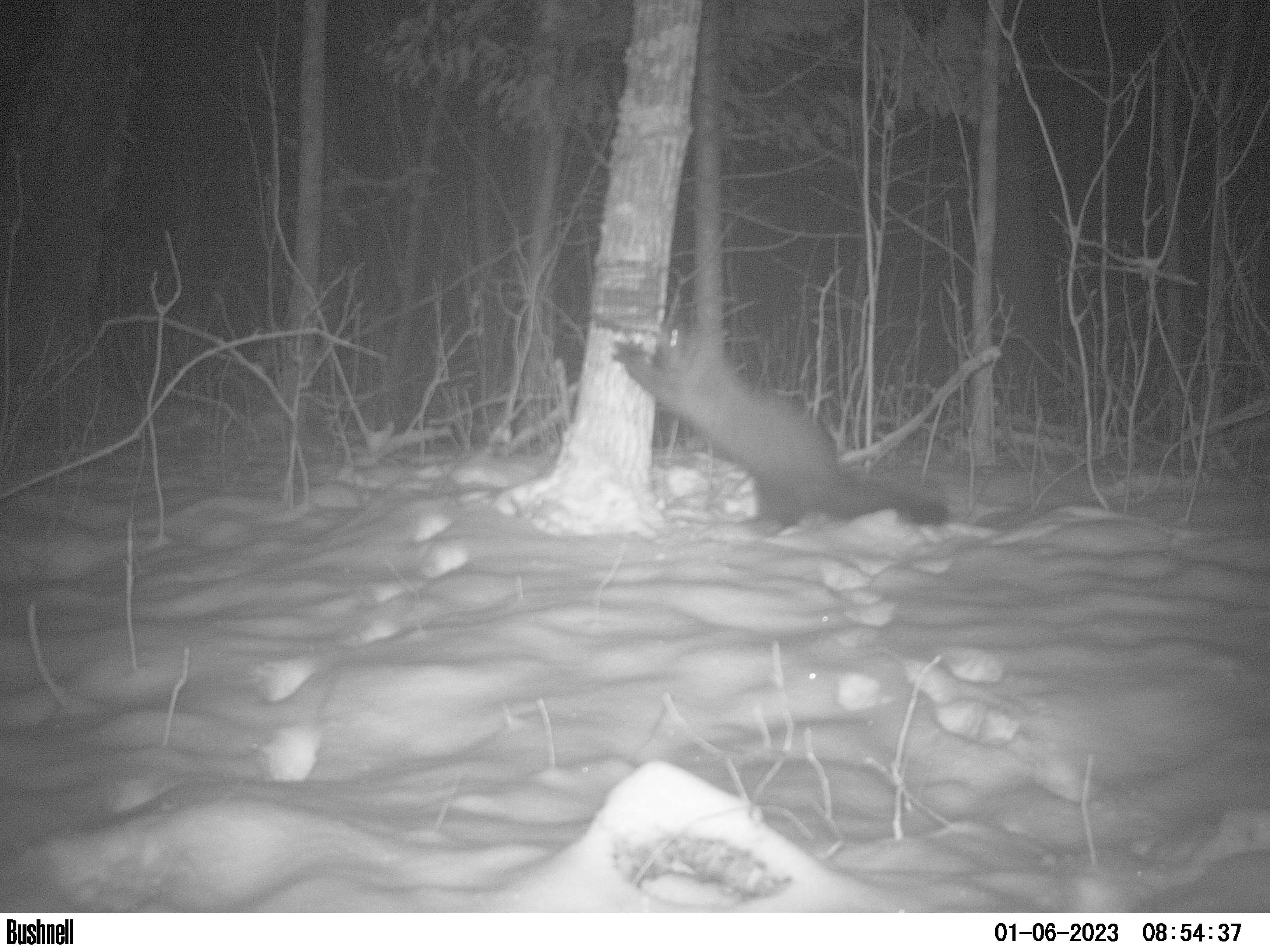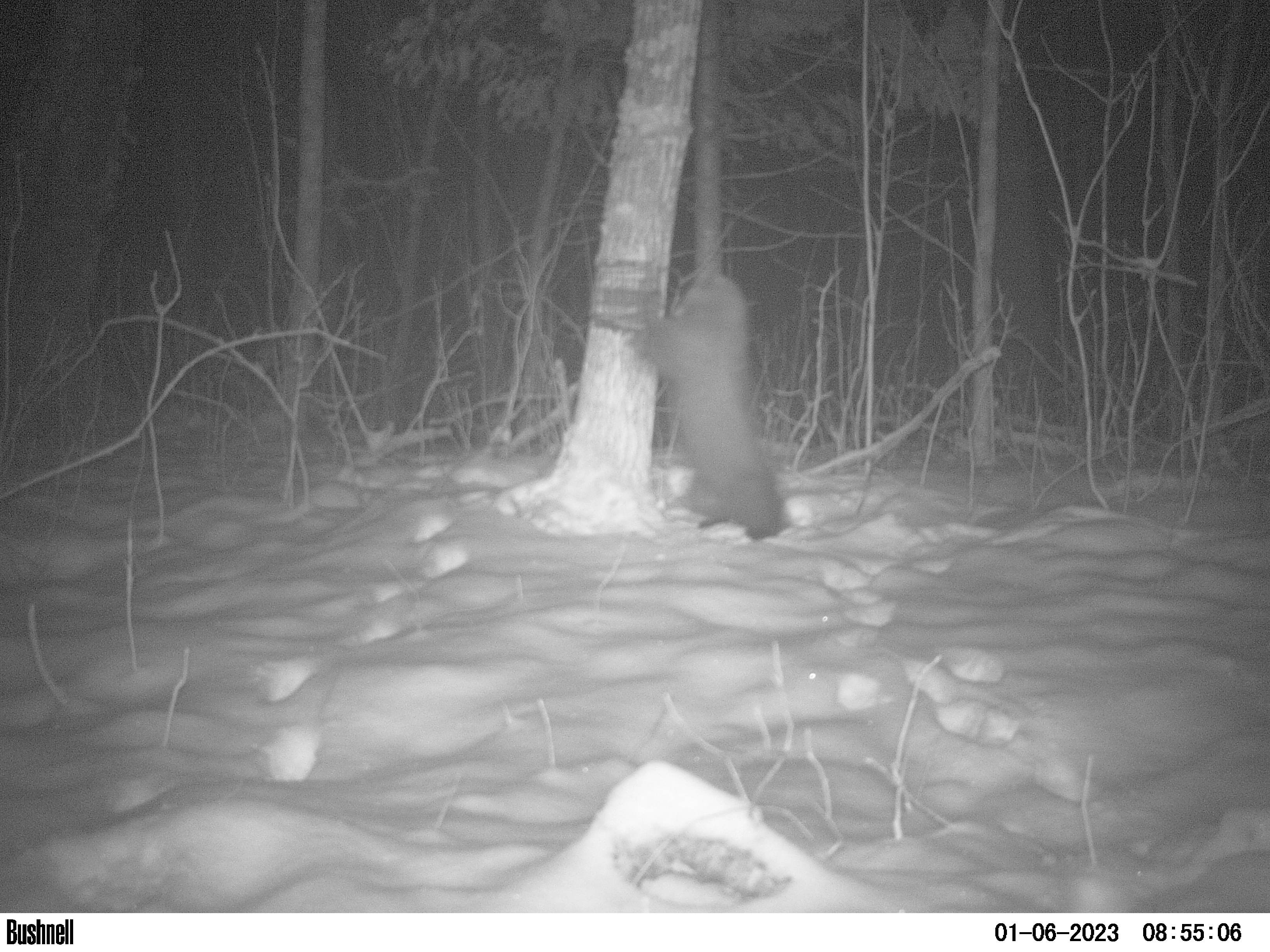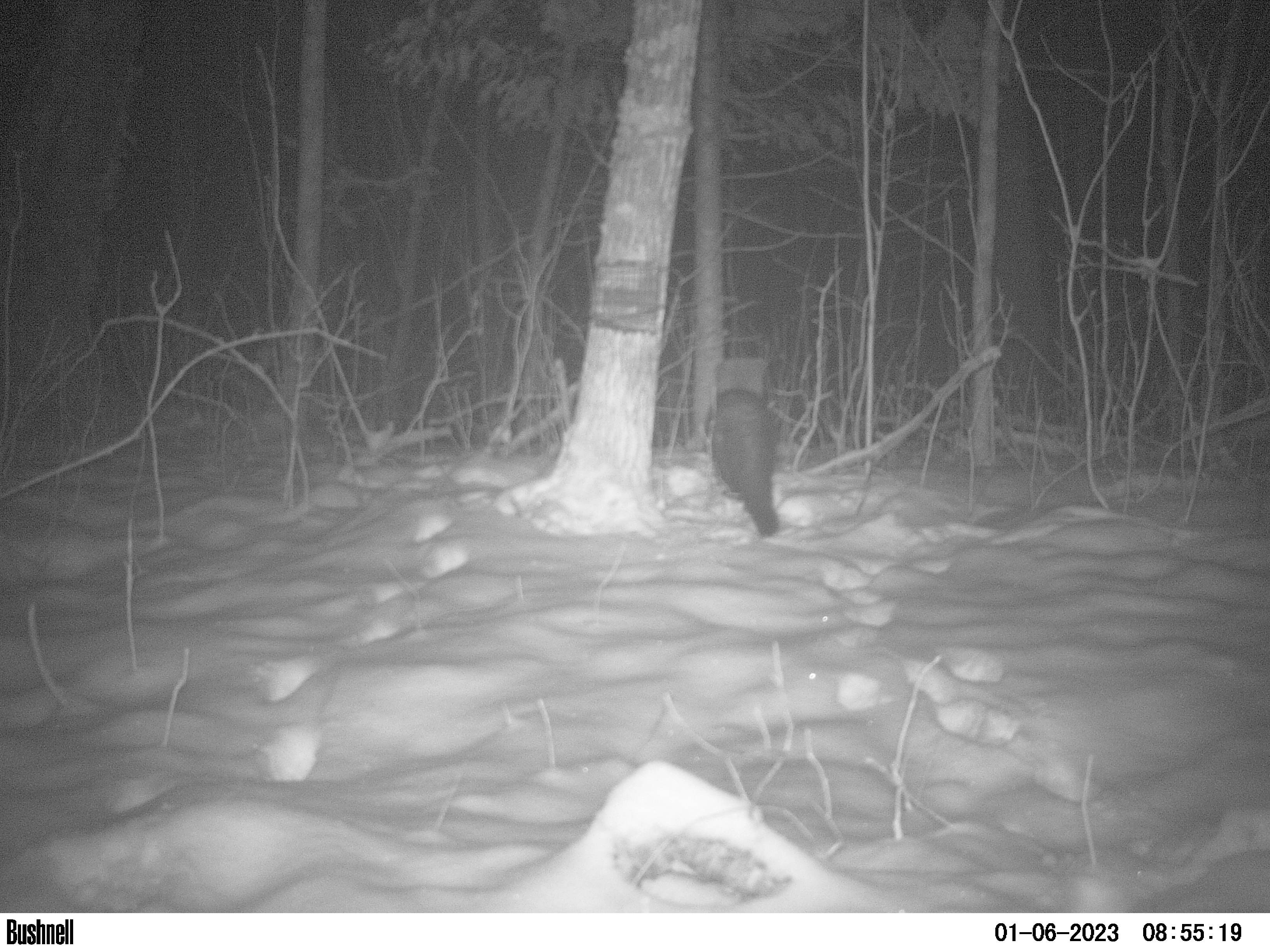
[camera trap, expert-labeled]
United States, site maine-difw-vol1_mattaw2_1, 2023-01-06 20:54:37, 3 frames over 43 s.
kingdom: Animalia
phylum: Chordata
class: Mammalia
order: Carnivora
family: Mustelidae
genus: Pekania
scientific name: Pekania pennanti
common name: fisher